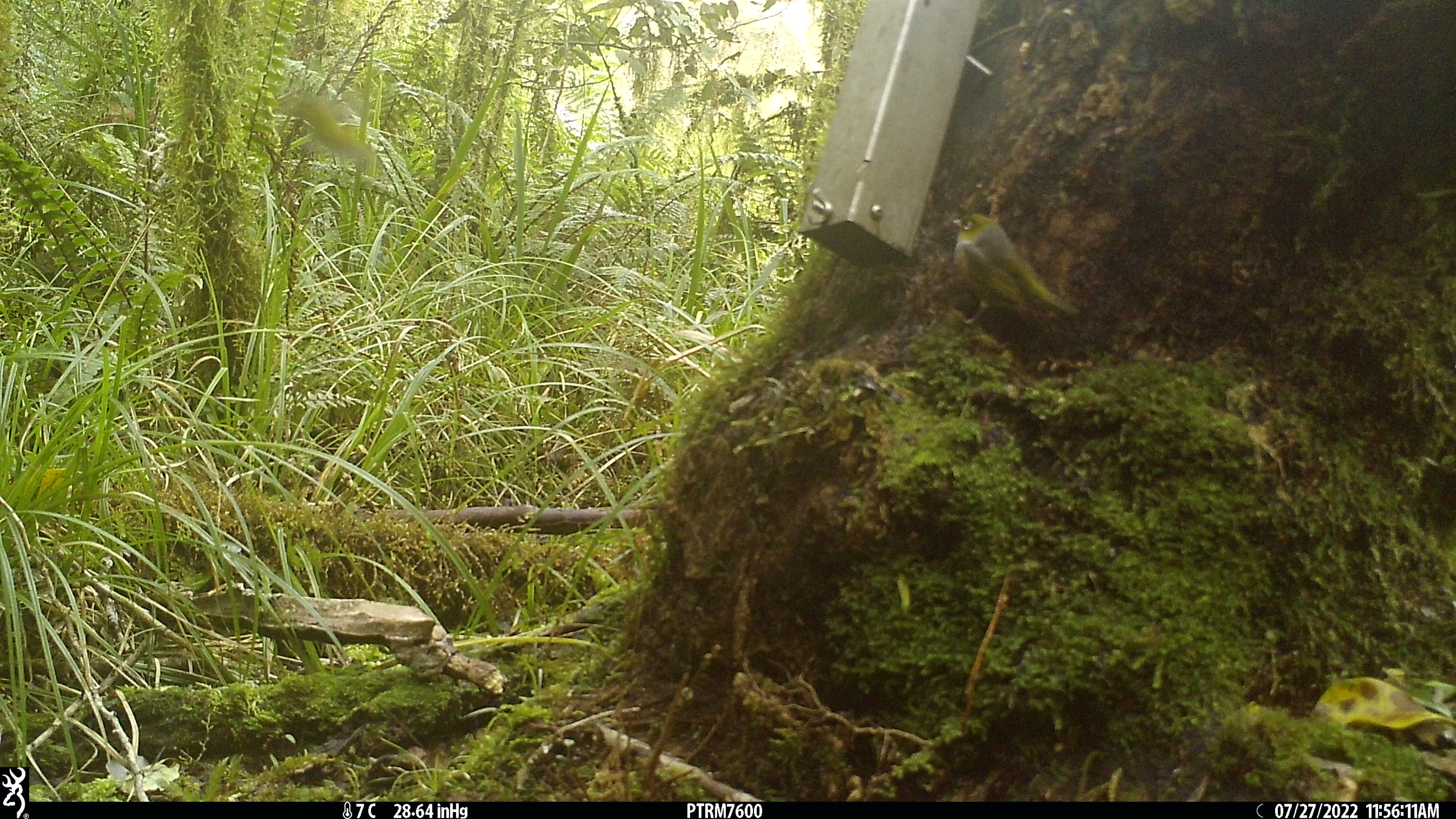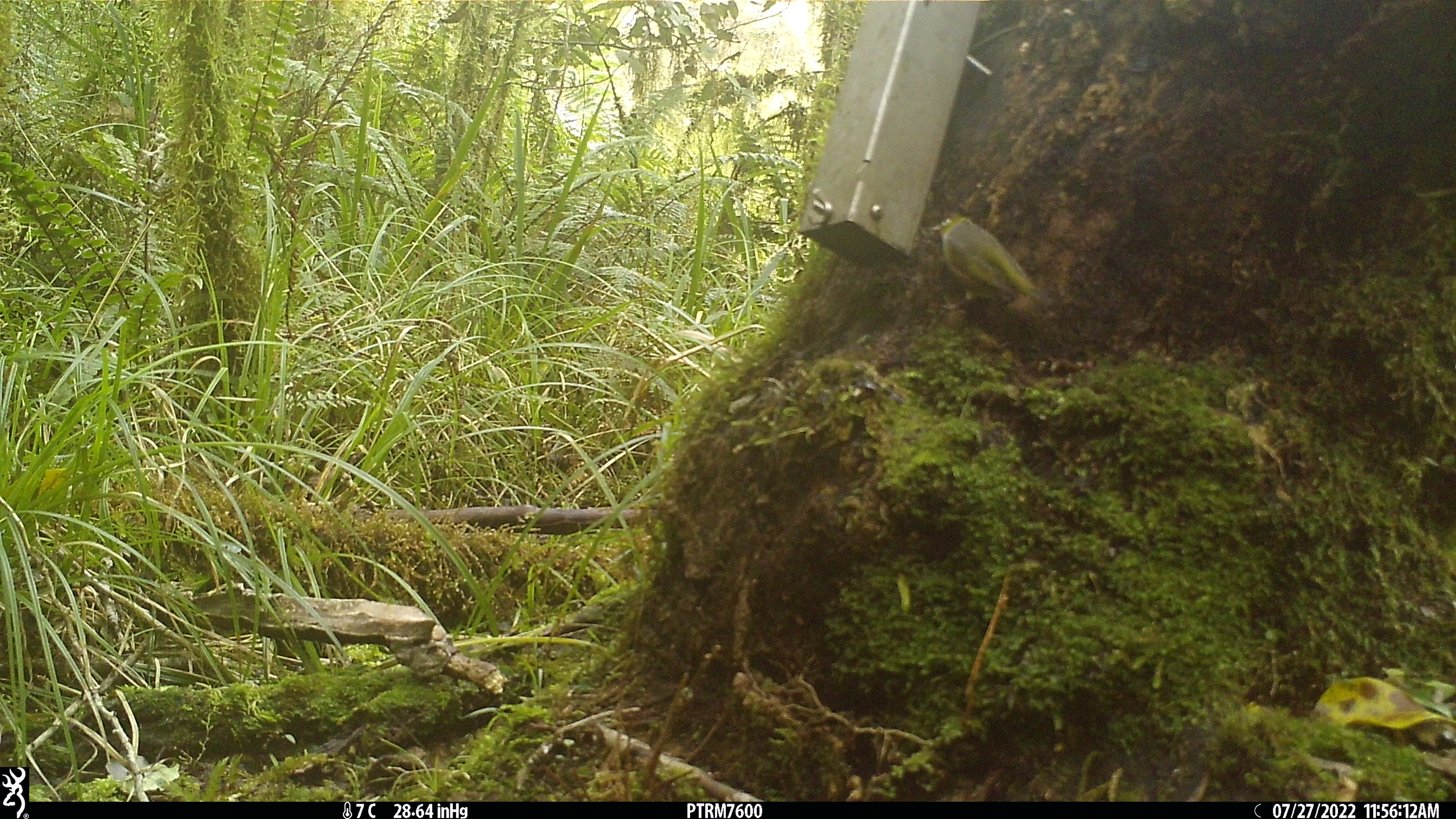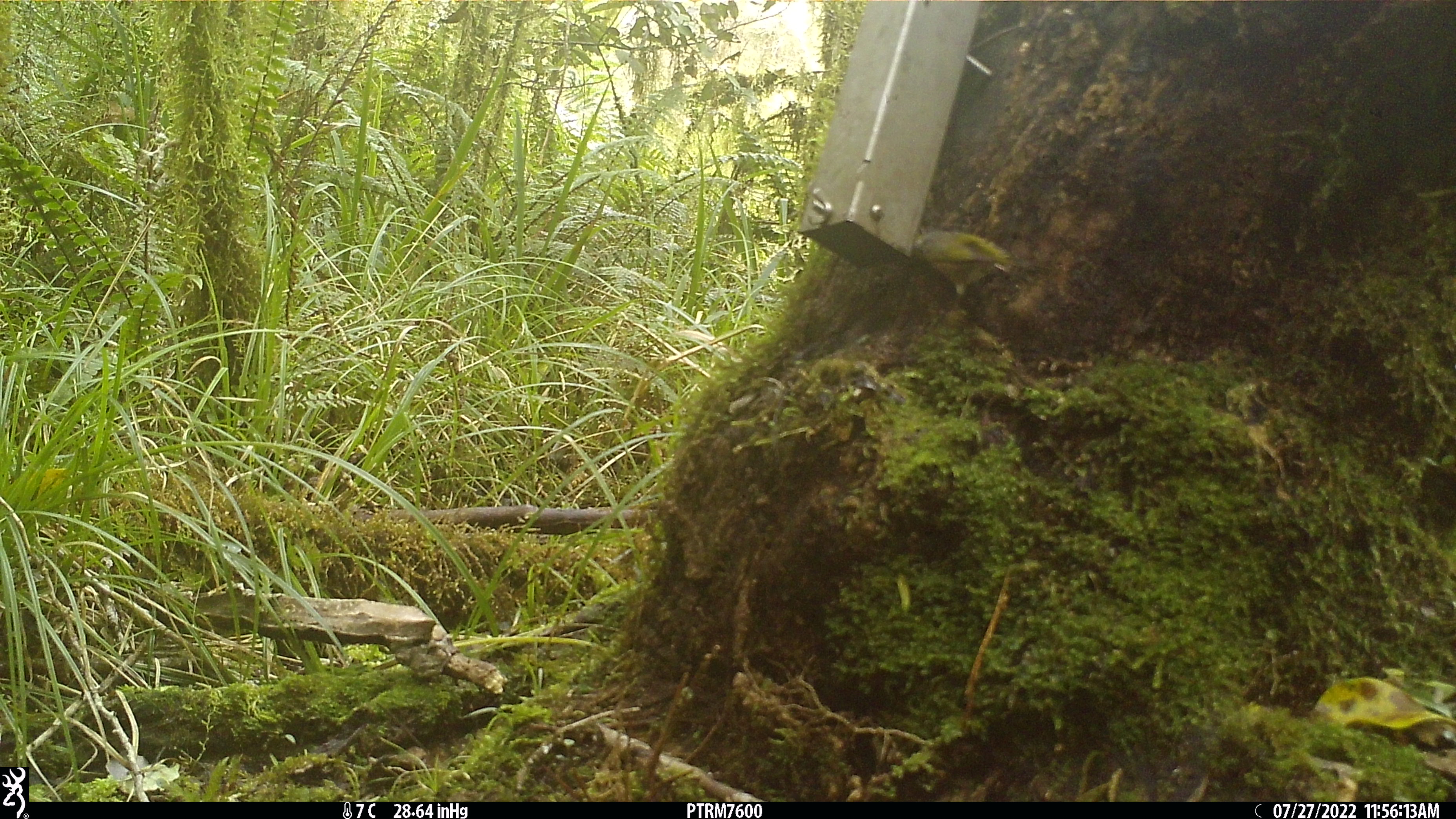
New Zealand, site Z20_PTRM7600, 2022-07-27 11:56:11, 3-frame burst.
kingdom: Animalia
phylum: Chordata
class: Aves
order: Passeriformes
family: Zosteropidae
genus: Zosterops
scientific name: Zosterops lateralis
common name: silvereye